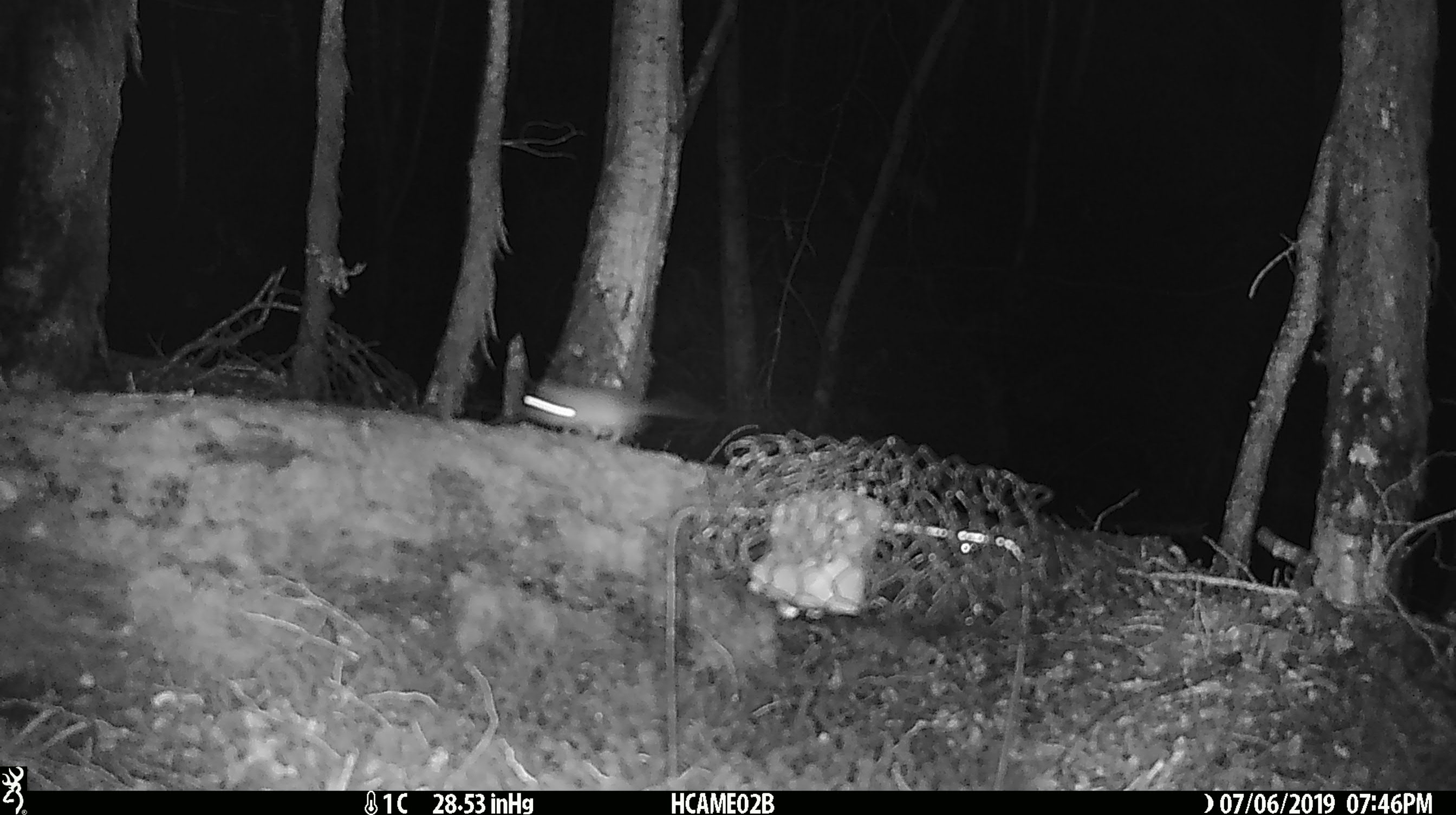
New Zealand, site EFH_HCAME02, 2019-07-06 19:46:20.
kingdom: Animalia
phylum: Chordata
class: Mammalia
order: Rodentia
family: Muridae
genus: Mus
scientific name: Mus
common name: mouse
Mouse (Mus).